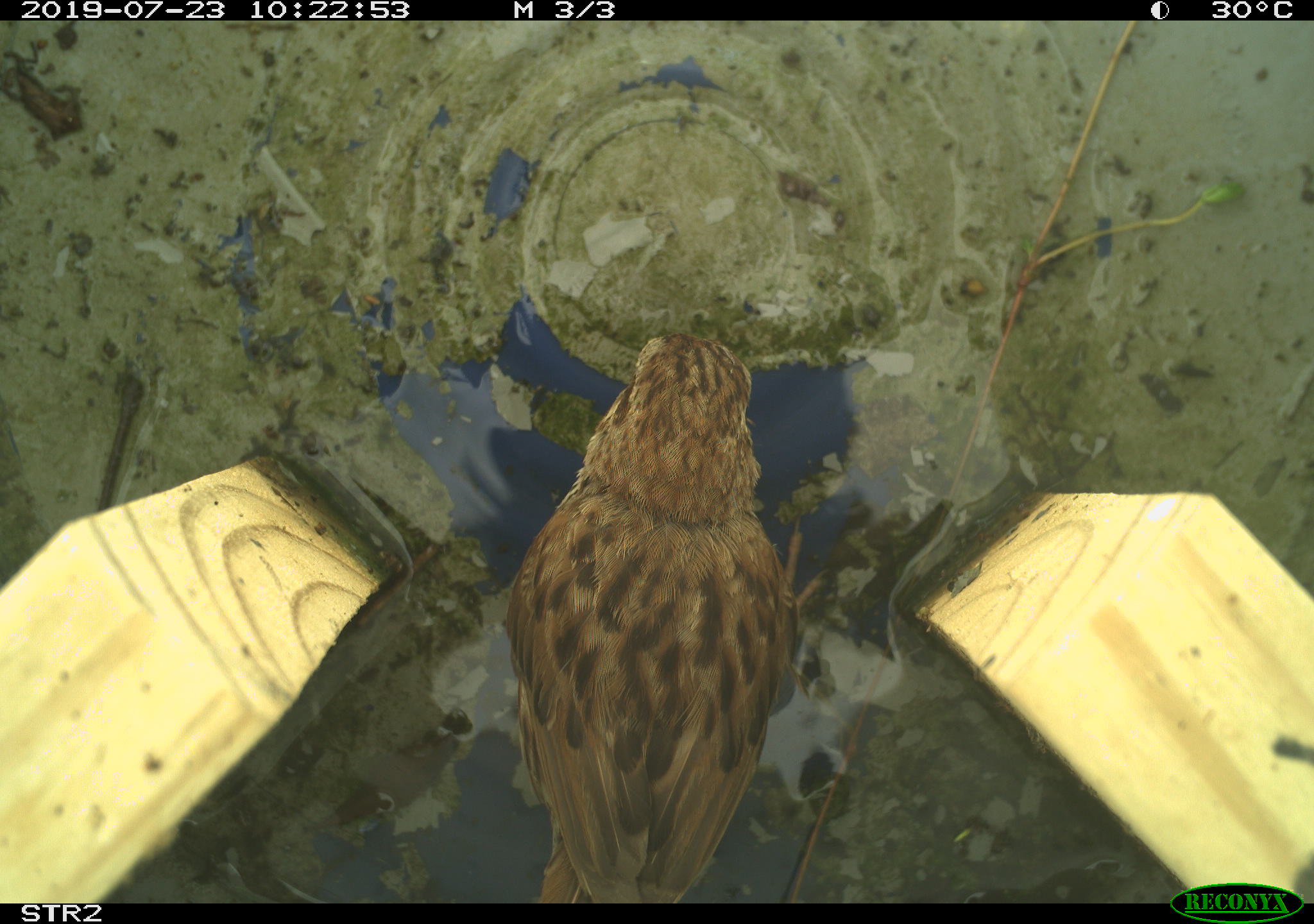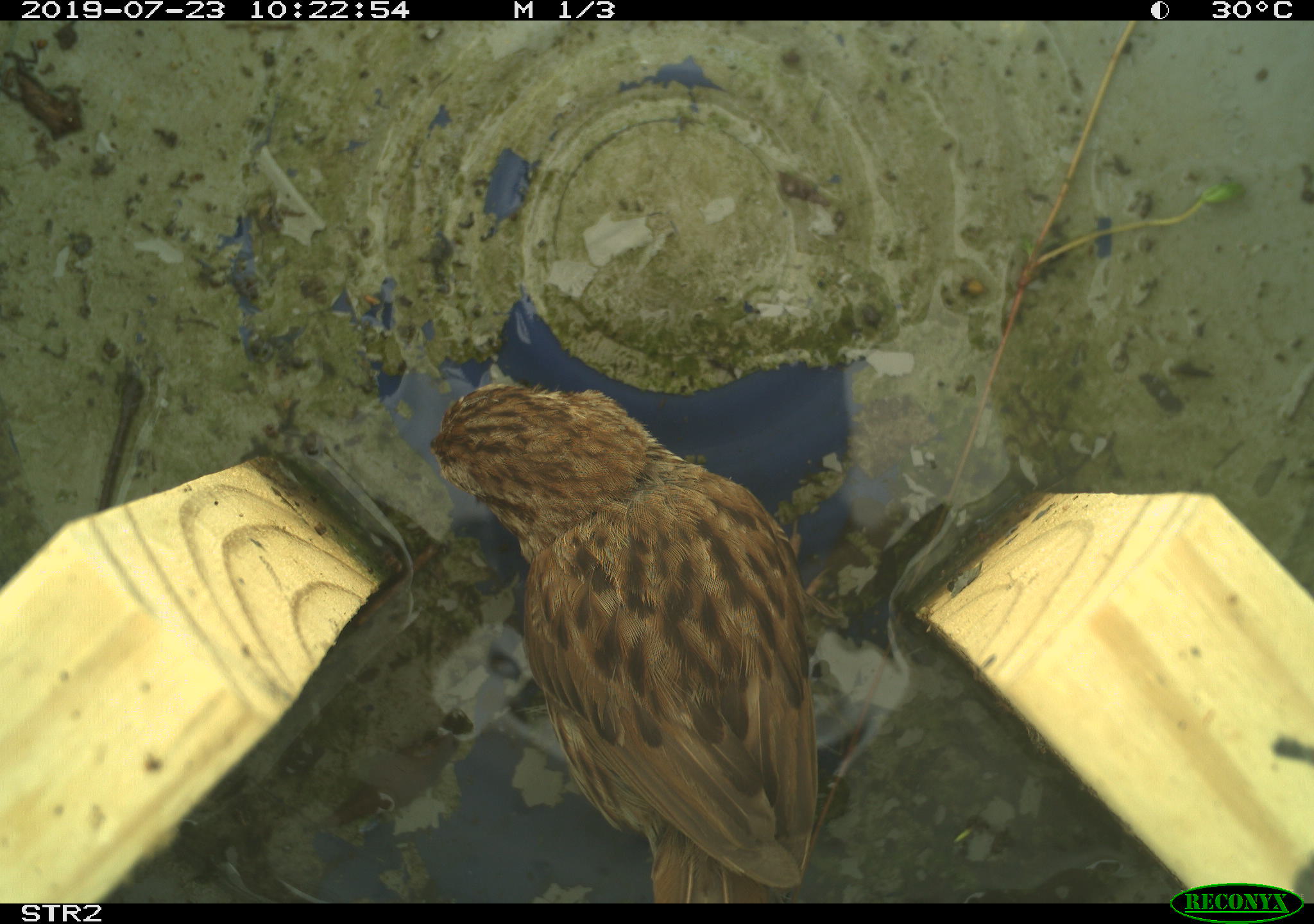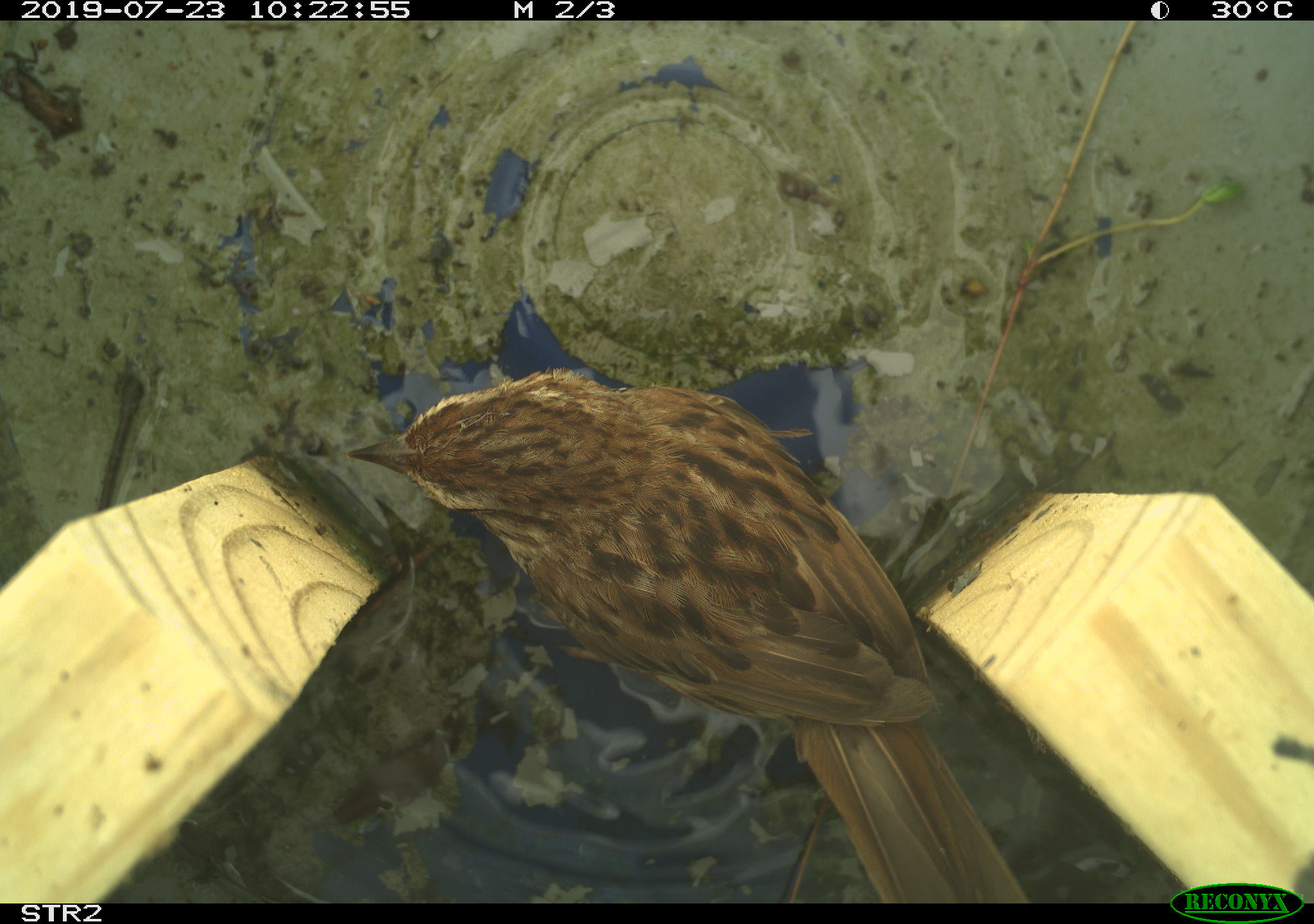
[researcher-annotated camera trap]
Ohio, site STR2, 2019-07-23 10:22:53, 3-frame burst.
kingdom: Animalia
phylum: Chordata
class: Aves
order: Passeriformes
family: Passerellidae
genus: Melospiza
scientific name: Melospiza melodia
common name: song sparrow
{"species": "song sparrow (Melospiza melodia)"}